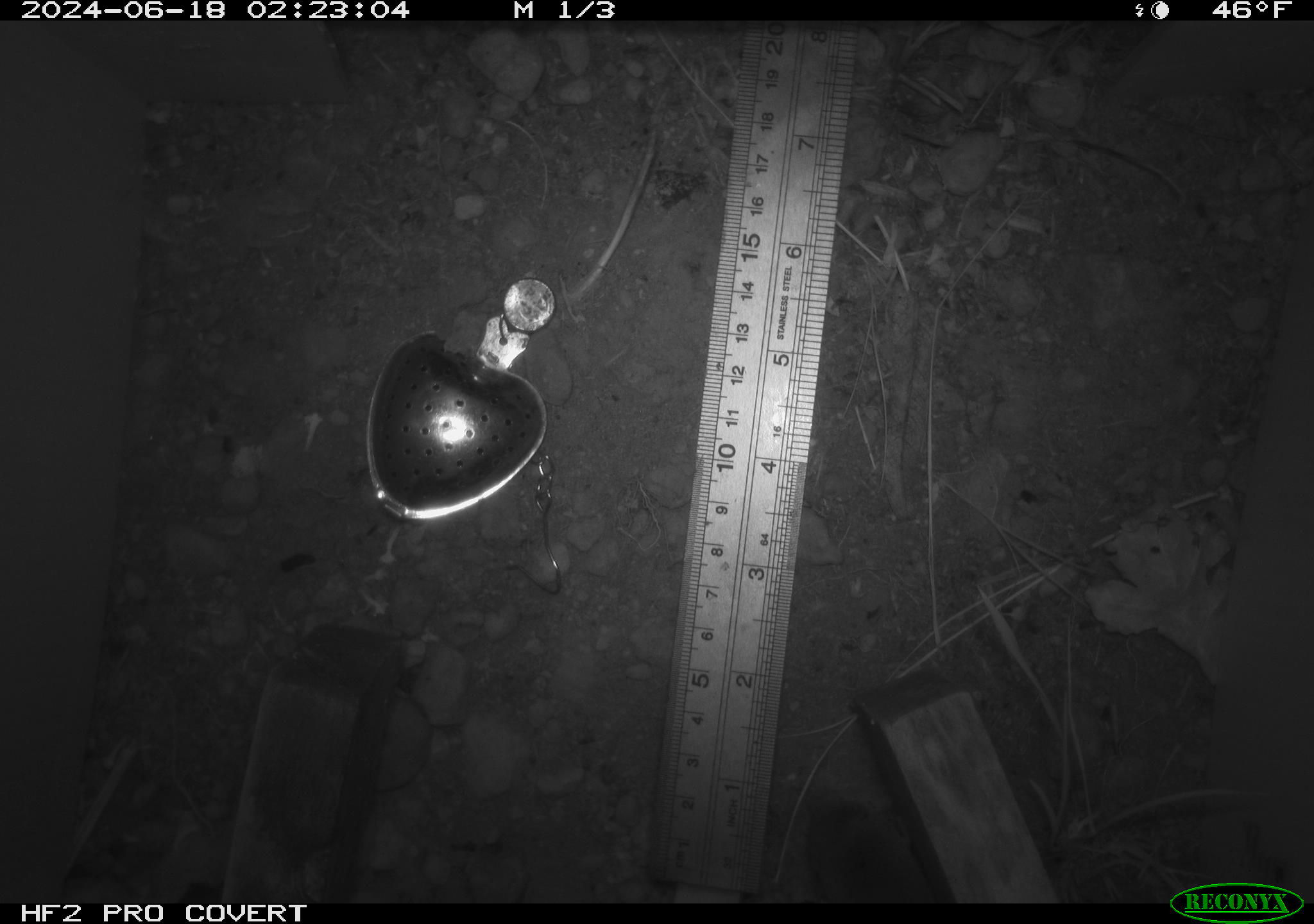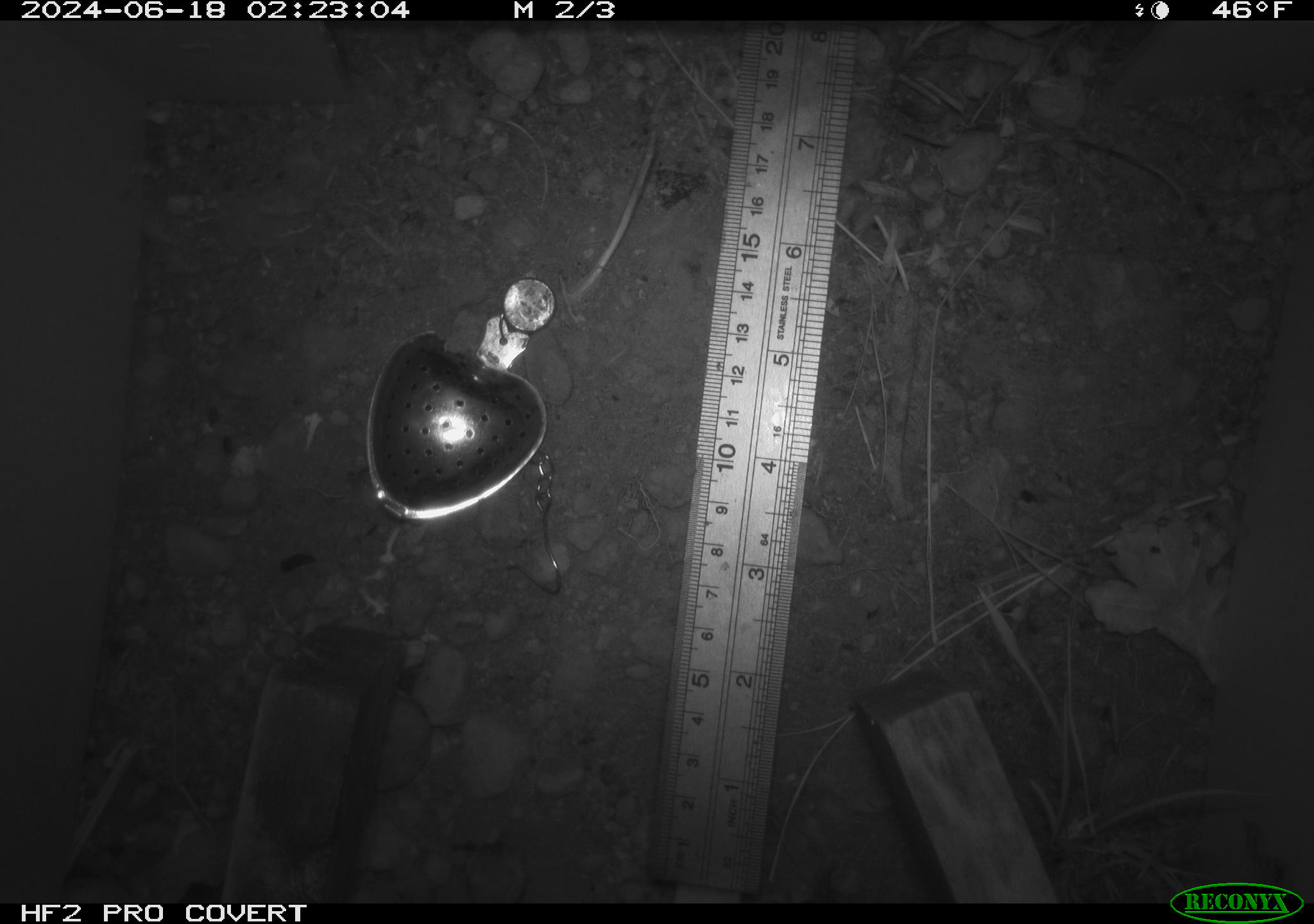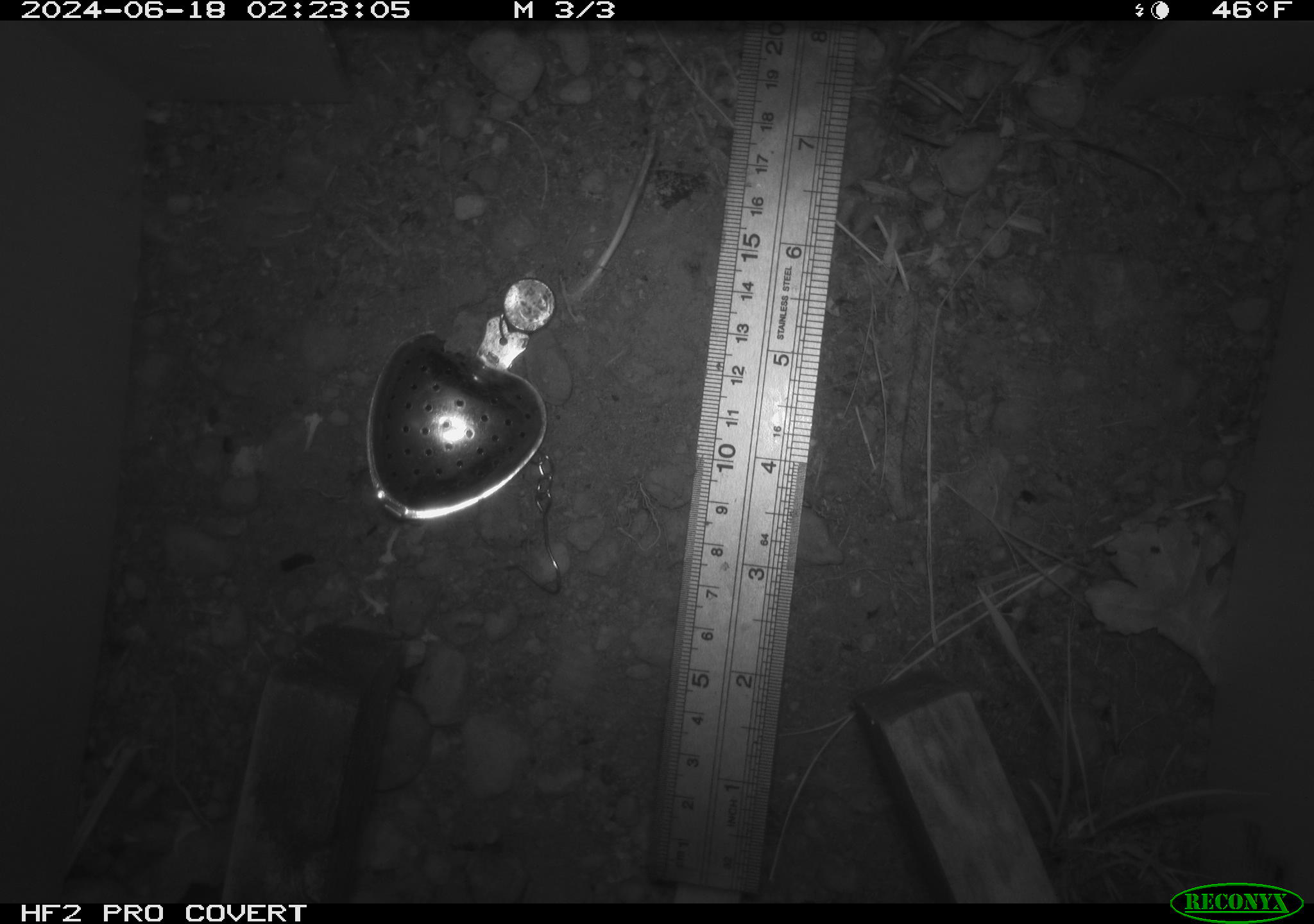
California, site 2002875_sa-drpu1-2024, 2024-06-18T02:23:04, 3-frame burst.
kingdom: Animalia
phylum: Chordata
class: Mammalia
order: Eulipotyphla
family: Soricidae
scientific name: Soricidae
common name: shrews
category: soricidae family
Soricidae family (shrews) (Soricidae).